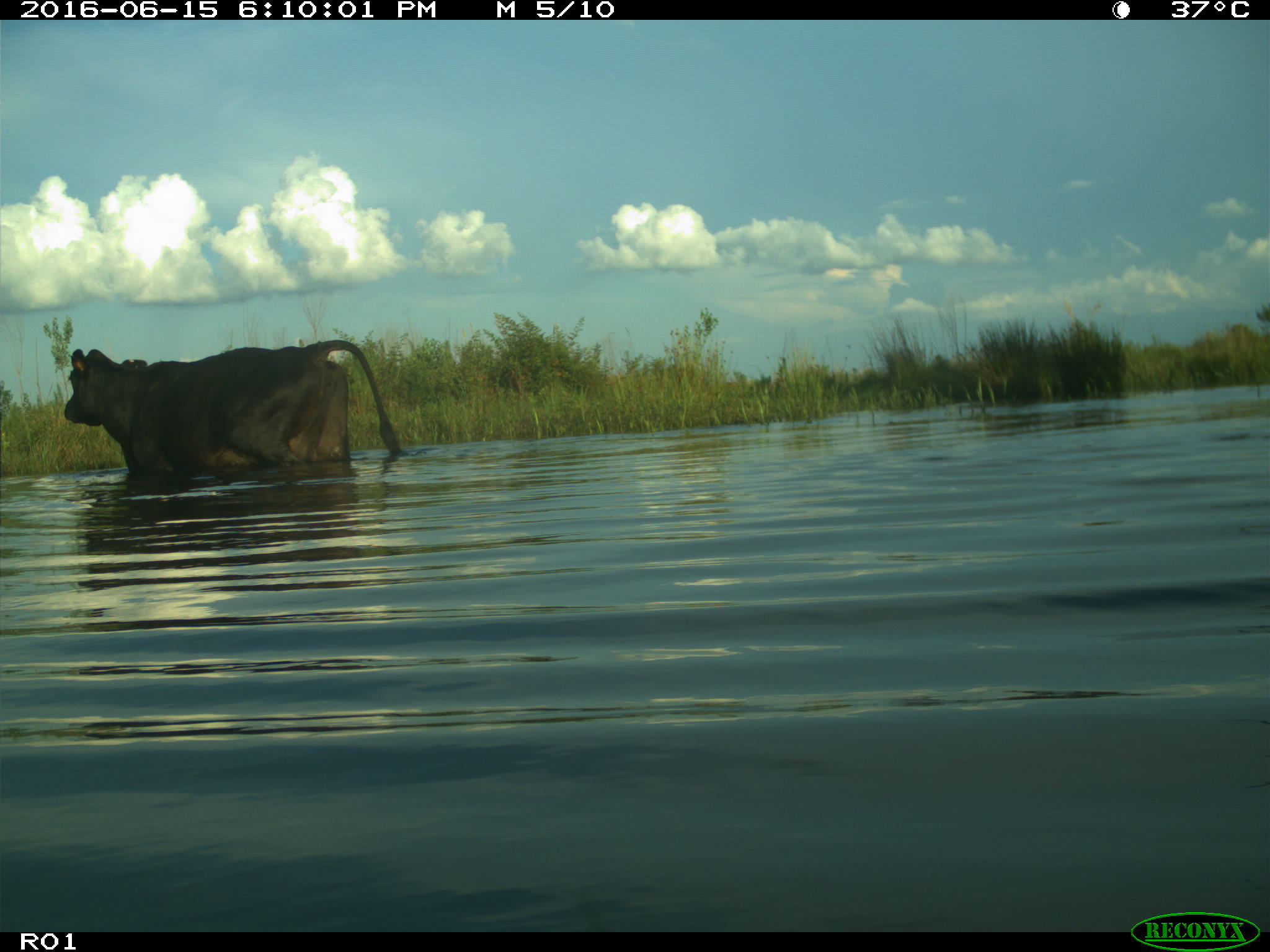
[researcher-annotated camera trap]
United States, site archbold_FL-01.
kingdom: Animalia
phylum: Chordata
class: Mammalia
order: Artiodactyla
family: Bovidae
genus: Bos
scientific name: Bos taurus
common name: domestic cow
Bos taurus (domestic cow).